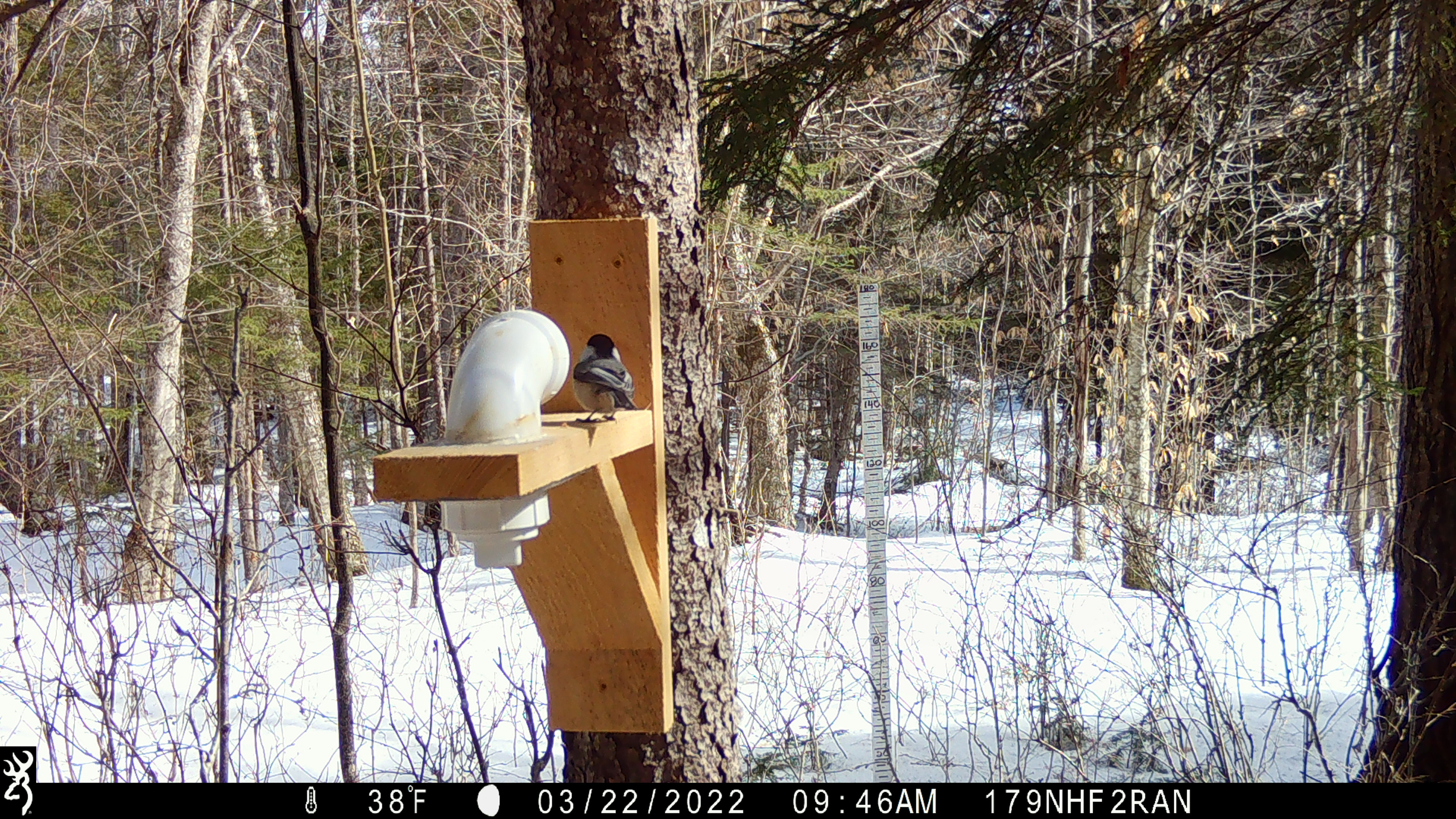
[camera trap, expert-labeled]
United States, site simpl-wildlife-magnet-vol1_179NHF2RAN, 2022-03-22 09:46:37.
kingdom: Animalia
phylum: Chordata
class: Aves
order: Passeriformes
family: Paridae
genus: Poecile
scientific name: Poecile atricapillus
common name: black-capped chickadee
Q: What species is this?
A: Black-capped chickadee (Poecile atricapillus).